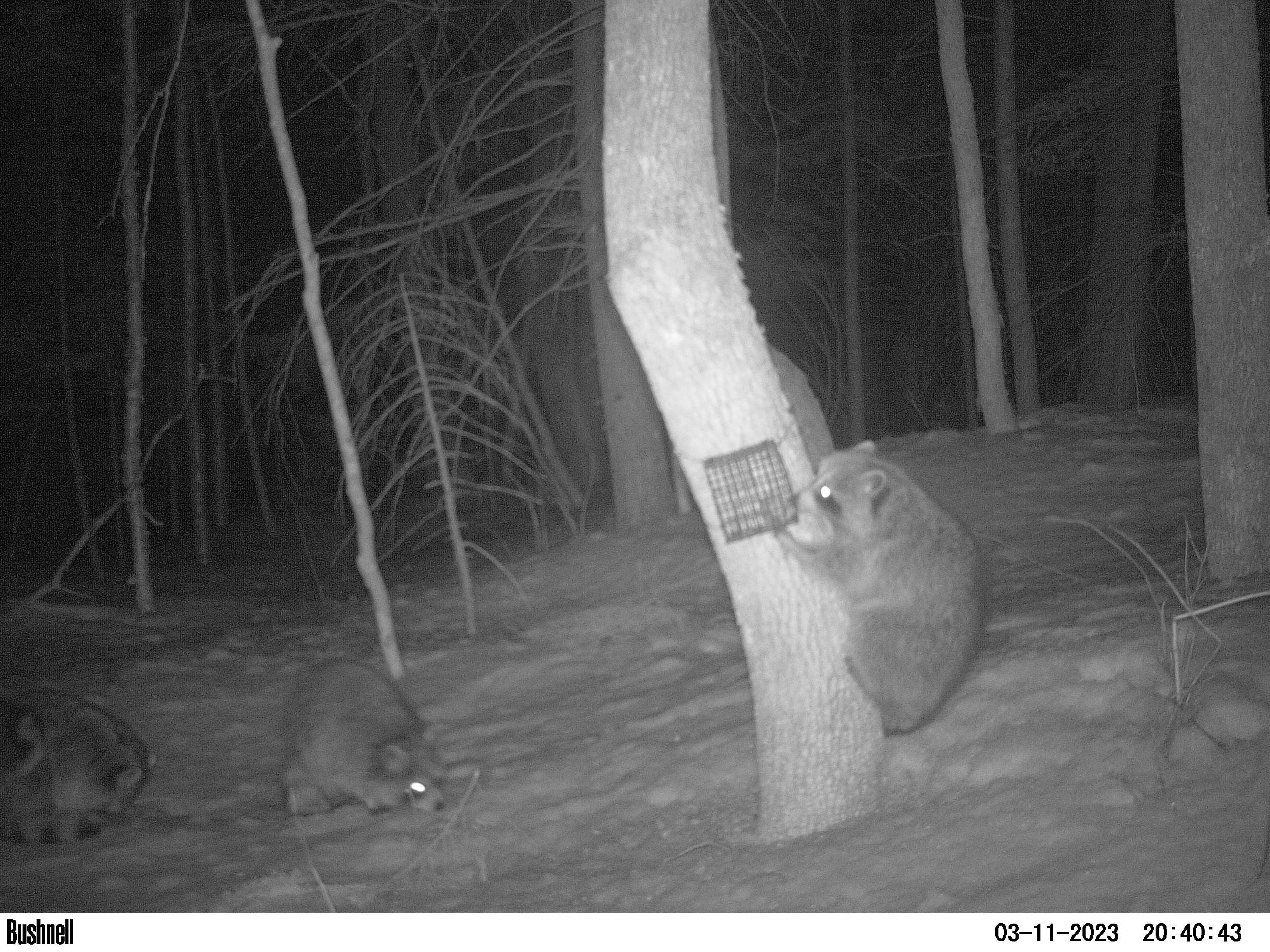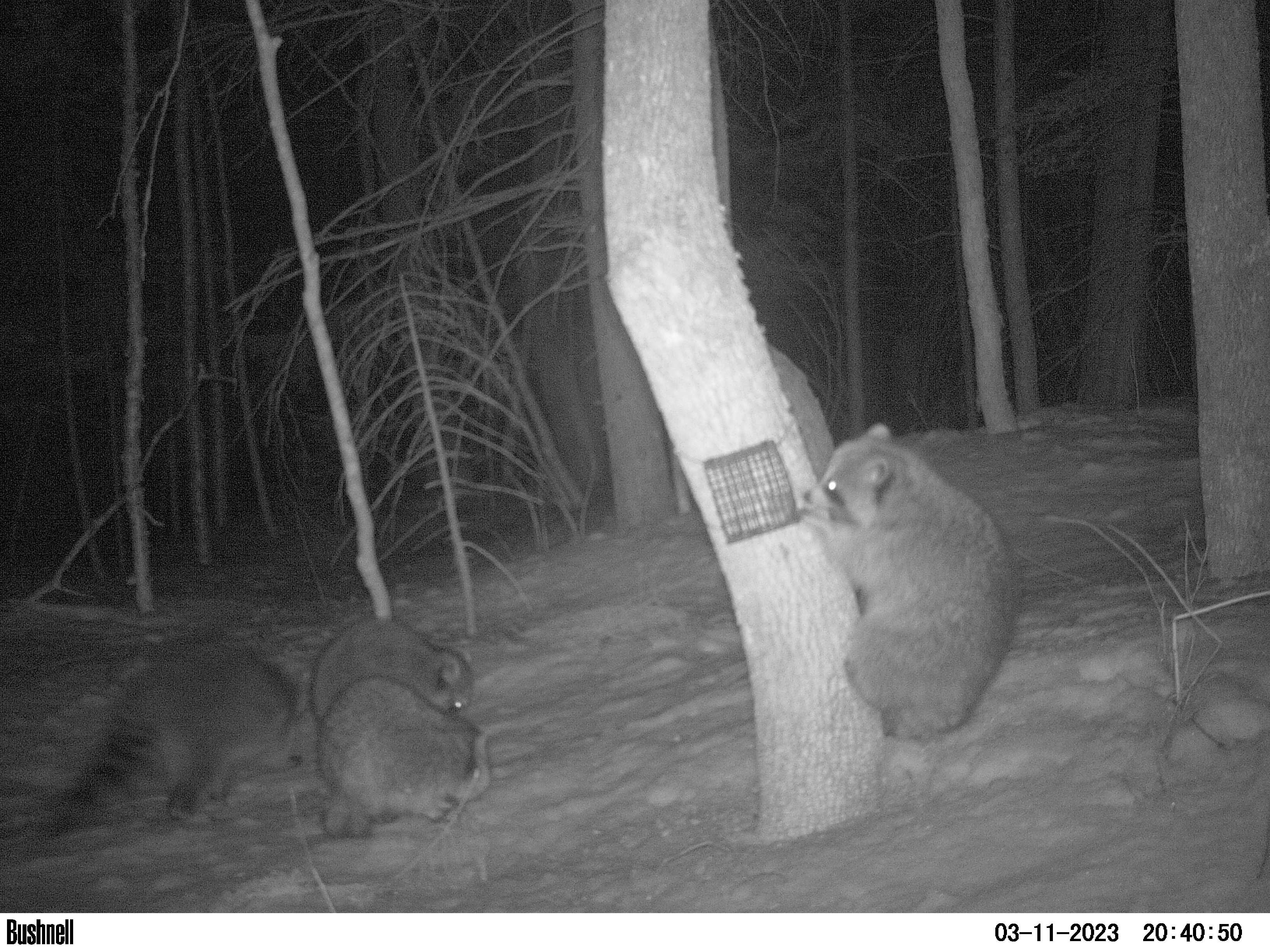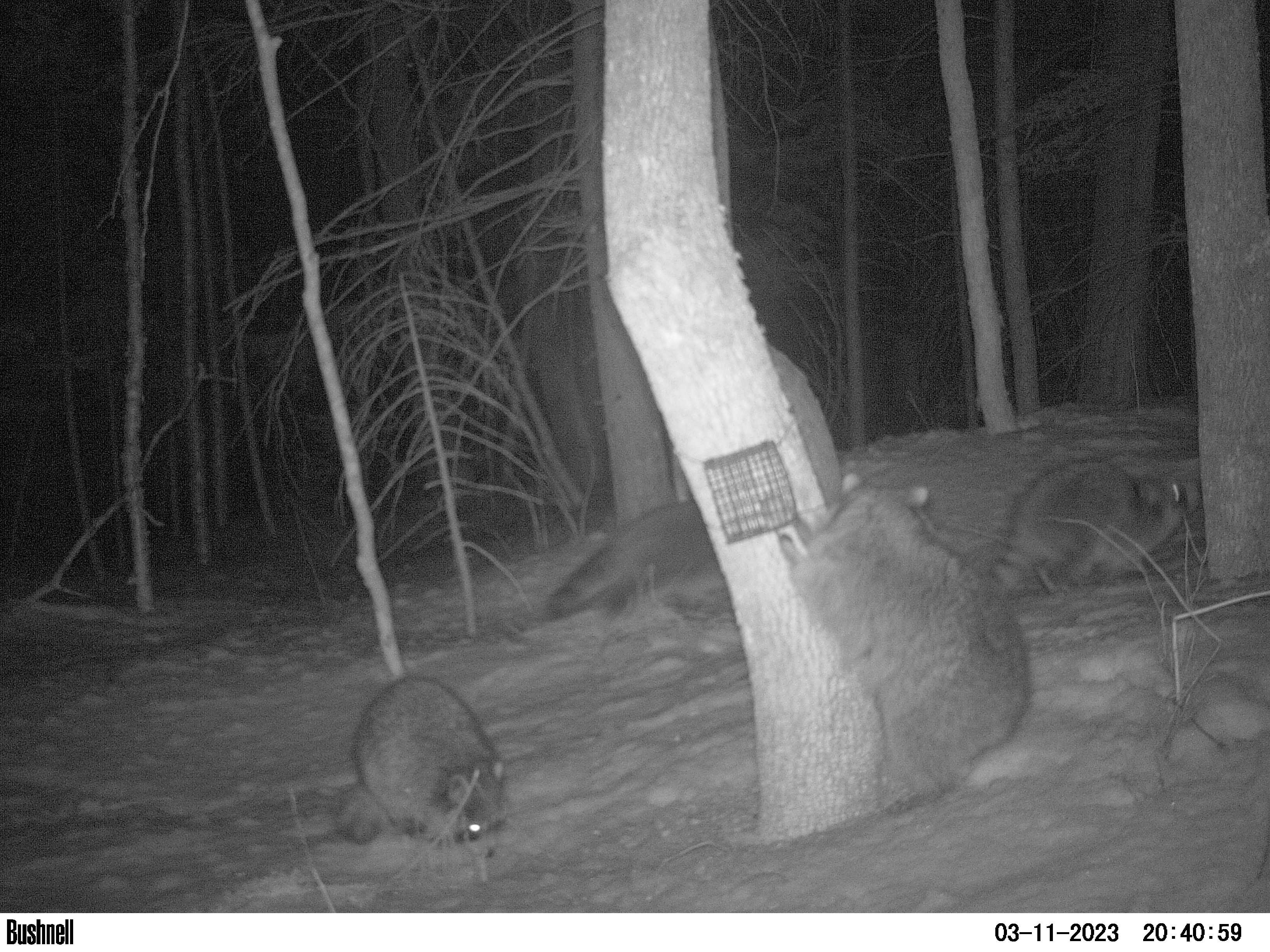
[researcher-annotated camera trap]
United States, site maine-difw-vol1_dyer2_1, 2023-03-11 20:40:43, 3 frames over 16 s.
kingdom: Animalia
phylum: Chordata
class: Mammalia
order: Carnivora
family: Procyonidae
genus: Procyon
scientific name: Procyon lotor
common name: raccoon